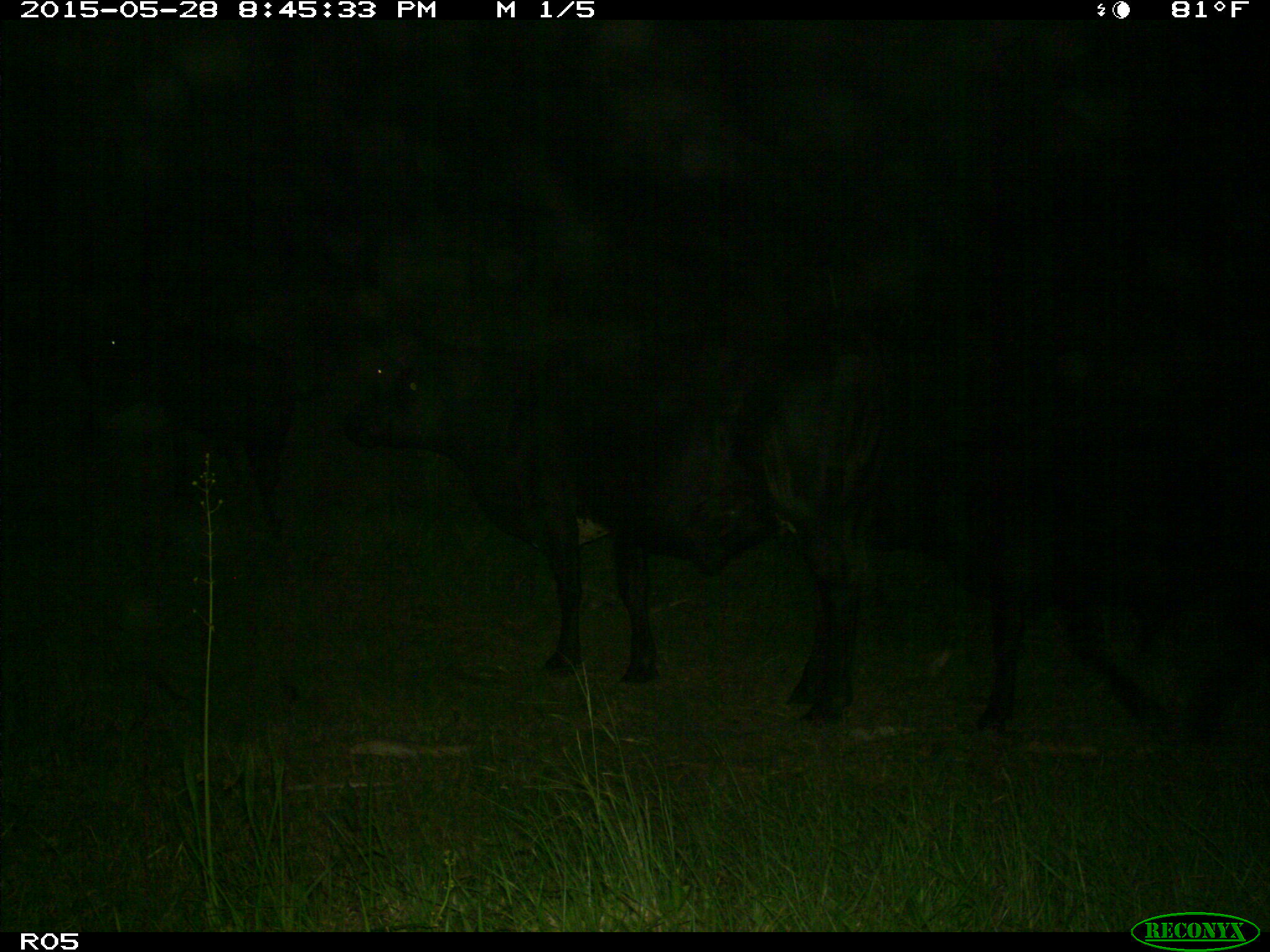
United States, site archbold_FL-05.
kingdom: Animalia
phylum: Chordata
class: Mammalia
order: Artiodactyla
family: Bovidae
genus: Bos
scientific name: Bos taurus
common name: domestic cow